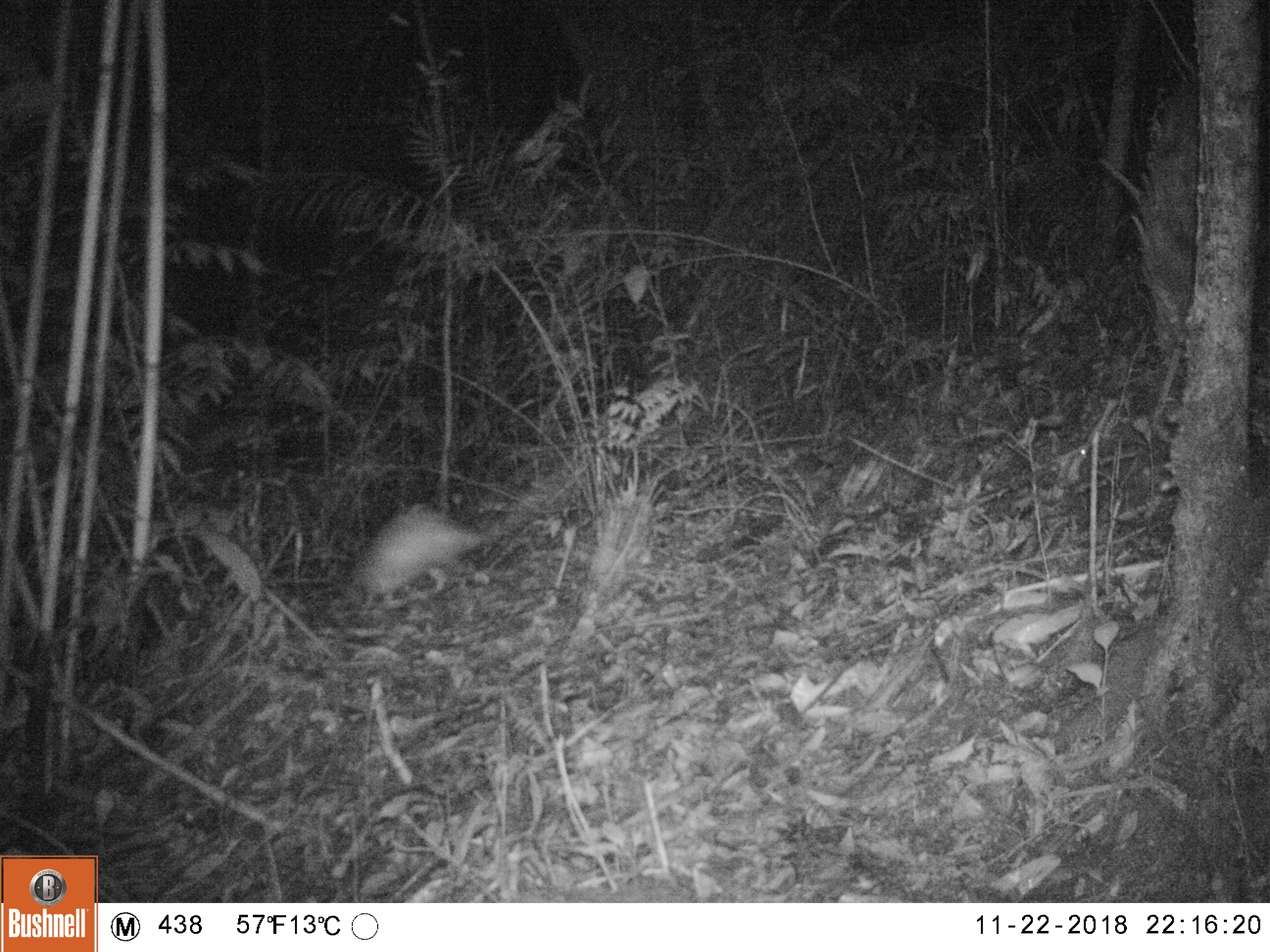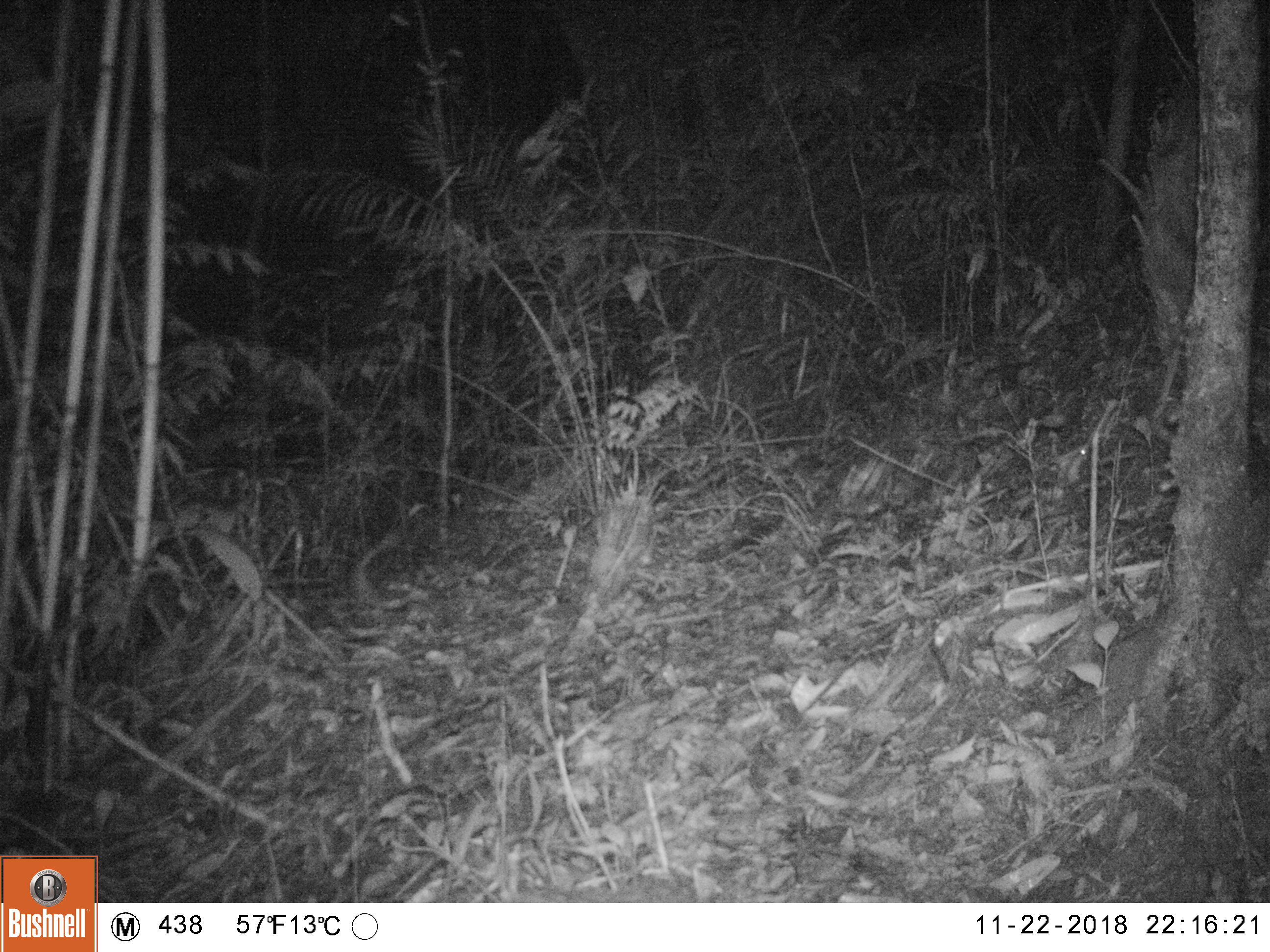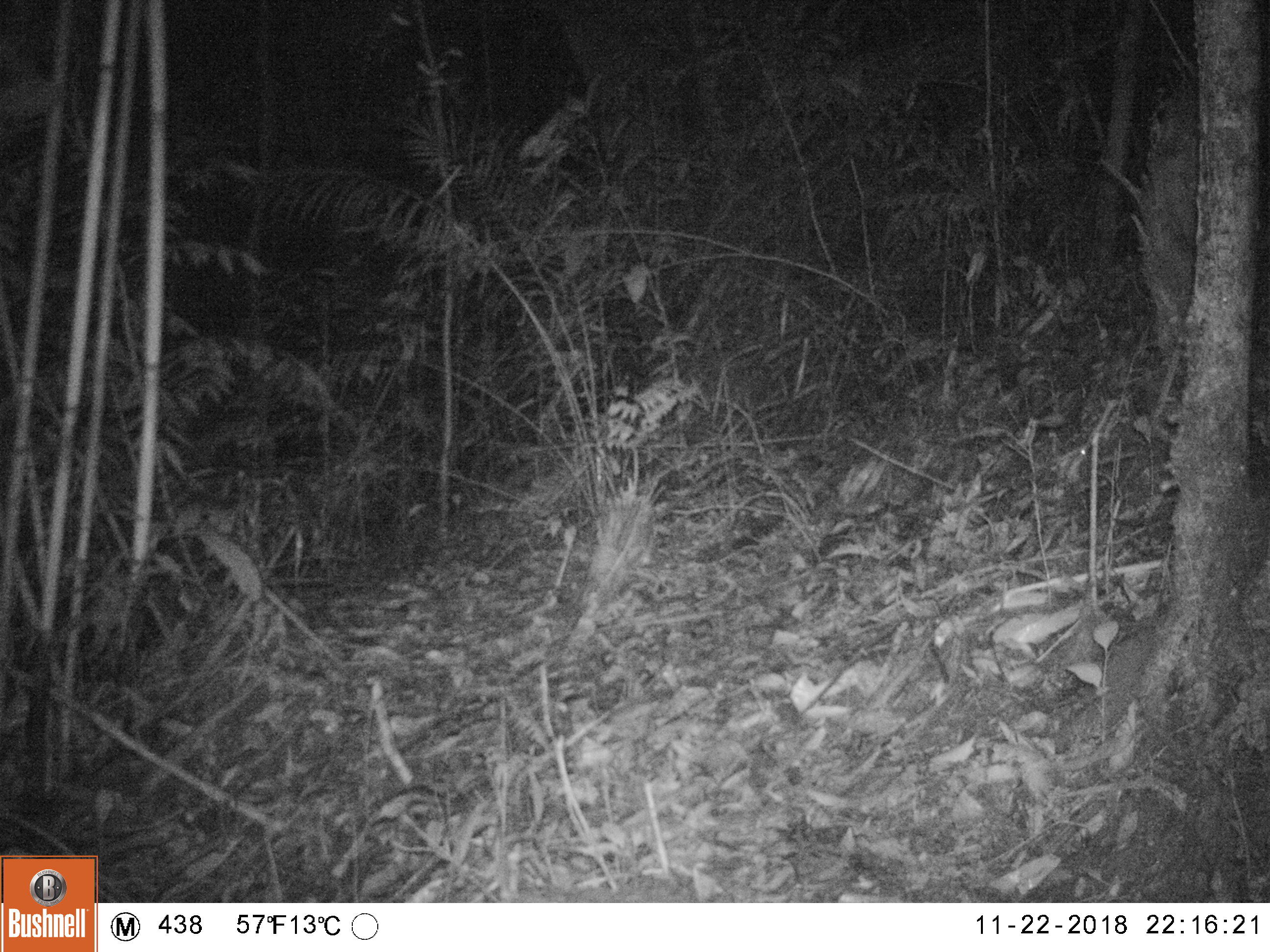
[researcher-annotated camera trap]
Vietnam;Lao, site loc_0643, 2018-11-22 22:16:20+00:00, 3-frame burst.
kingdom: Animalia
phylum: Chordata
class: Mammalia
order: Rodentia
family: Hystricidae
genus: Atherurus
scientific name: Atherurus macrourus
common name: asiatic brush-tailed porcupine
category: asiatic brush tailed porcupine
Asiatic brush tailed porcupine (asiatic brush-tailed porcupine) (Atherurus macrourus). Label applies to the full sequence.